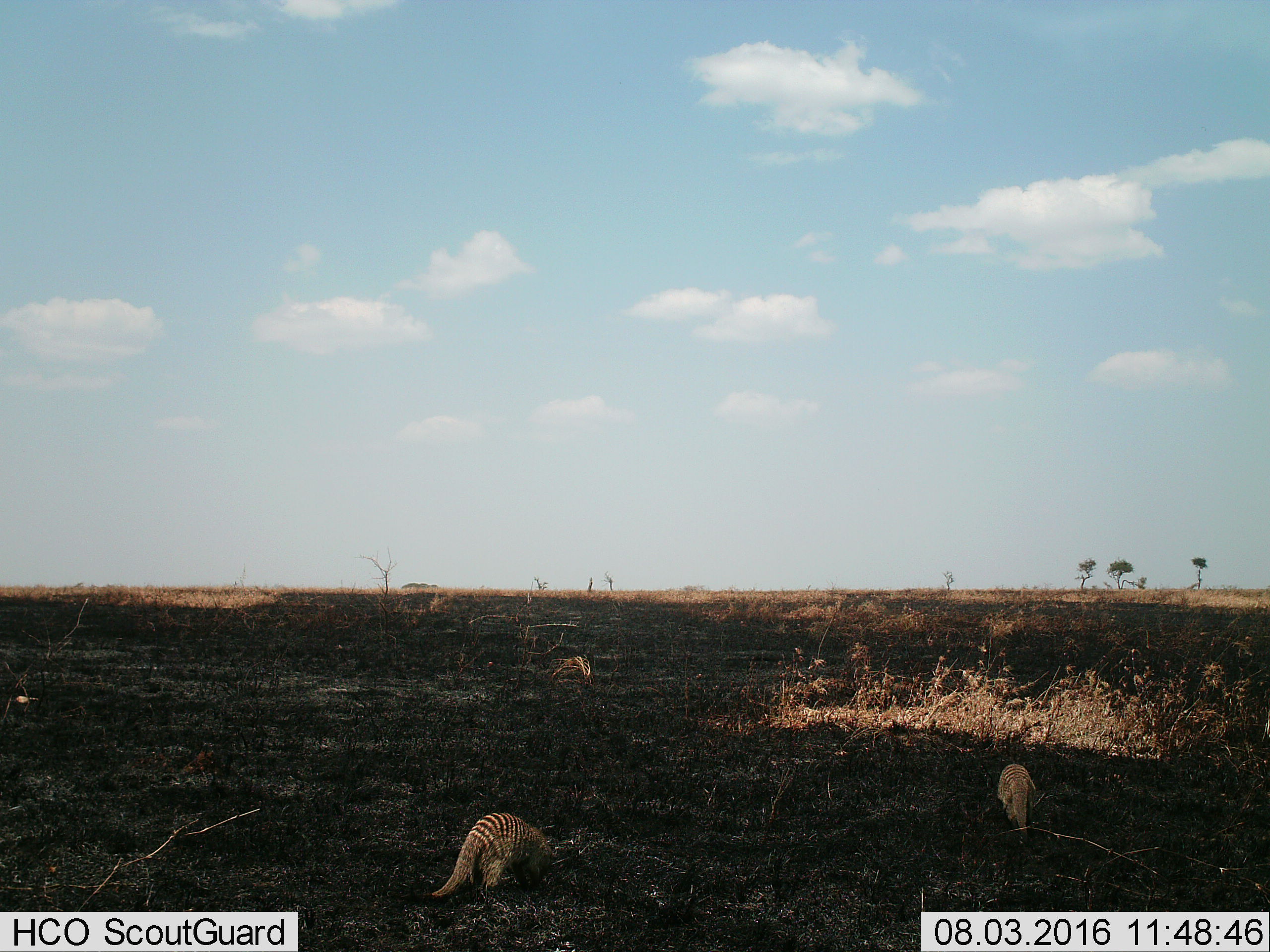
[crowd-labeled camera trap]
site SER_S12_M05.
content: unidentified animal